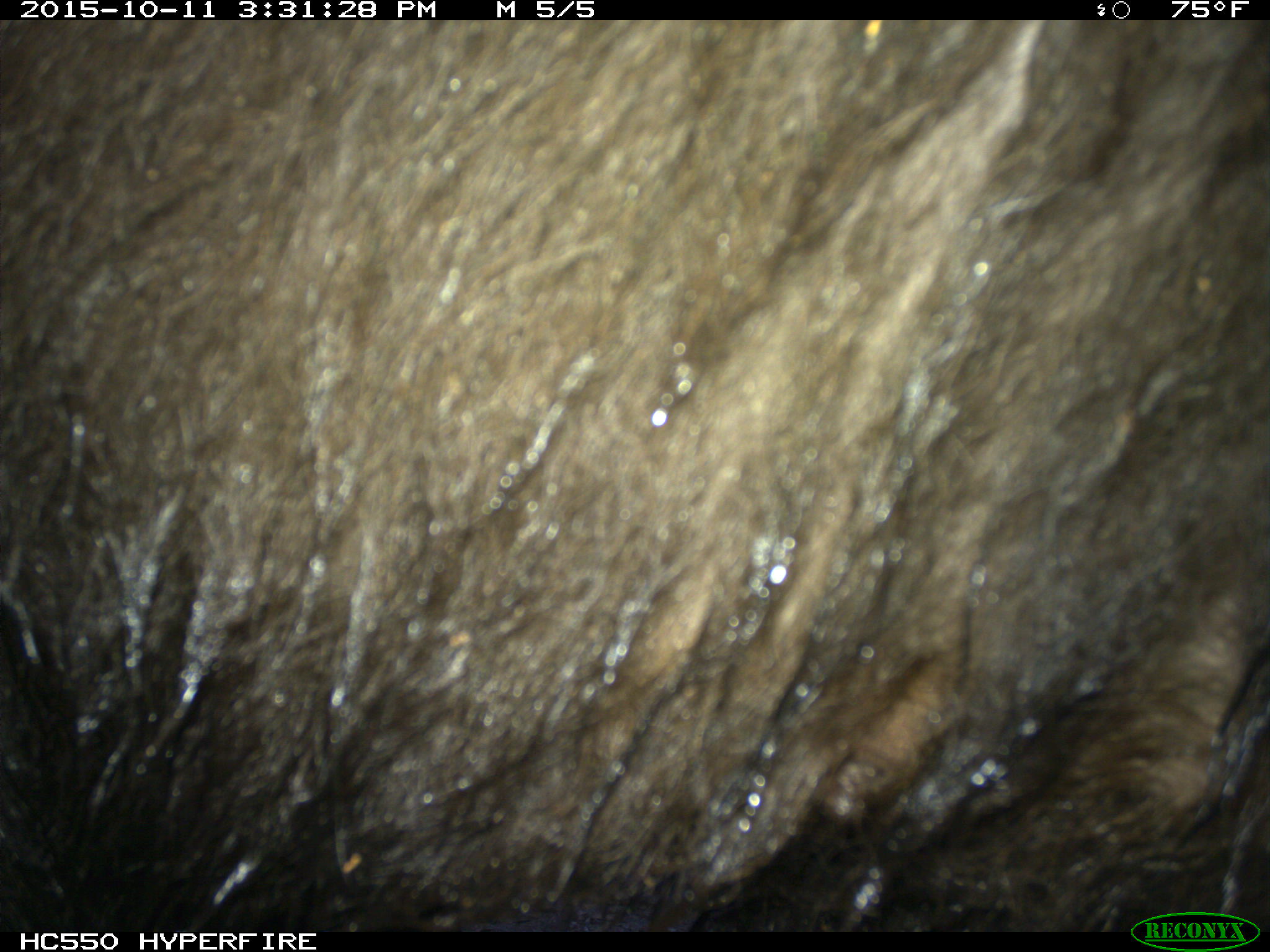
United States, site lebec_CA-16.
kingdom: Animalia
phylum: Chordata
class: Mammalia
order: Carnivora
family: Ursidae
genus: Ursus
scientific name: Ursus americanus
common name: american black bear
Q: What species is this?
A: Ursus americanus (american black bear).